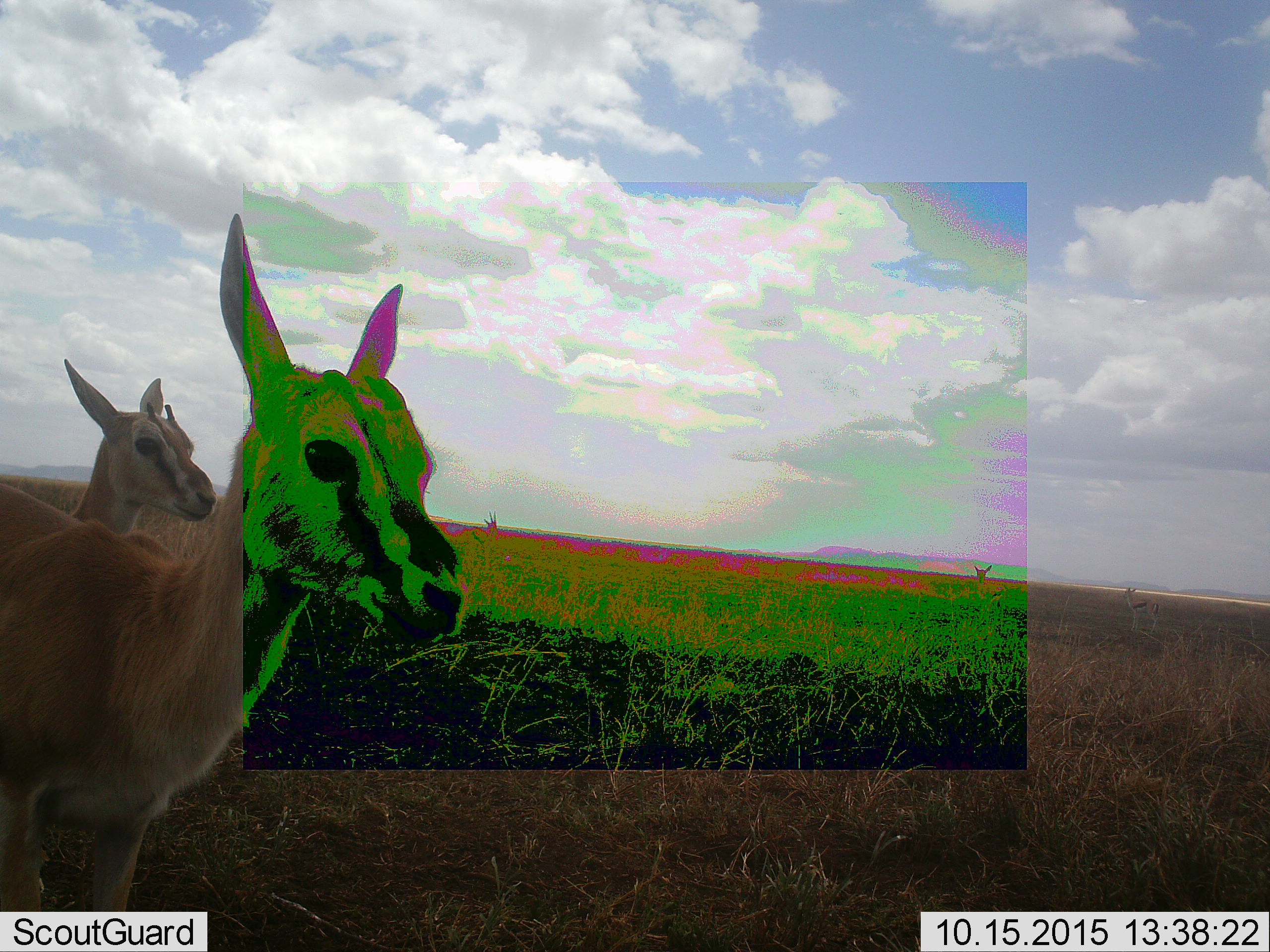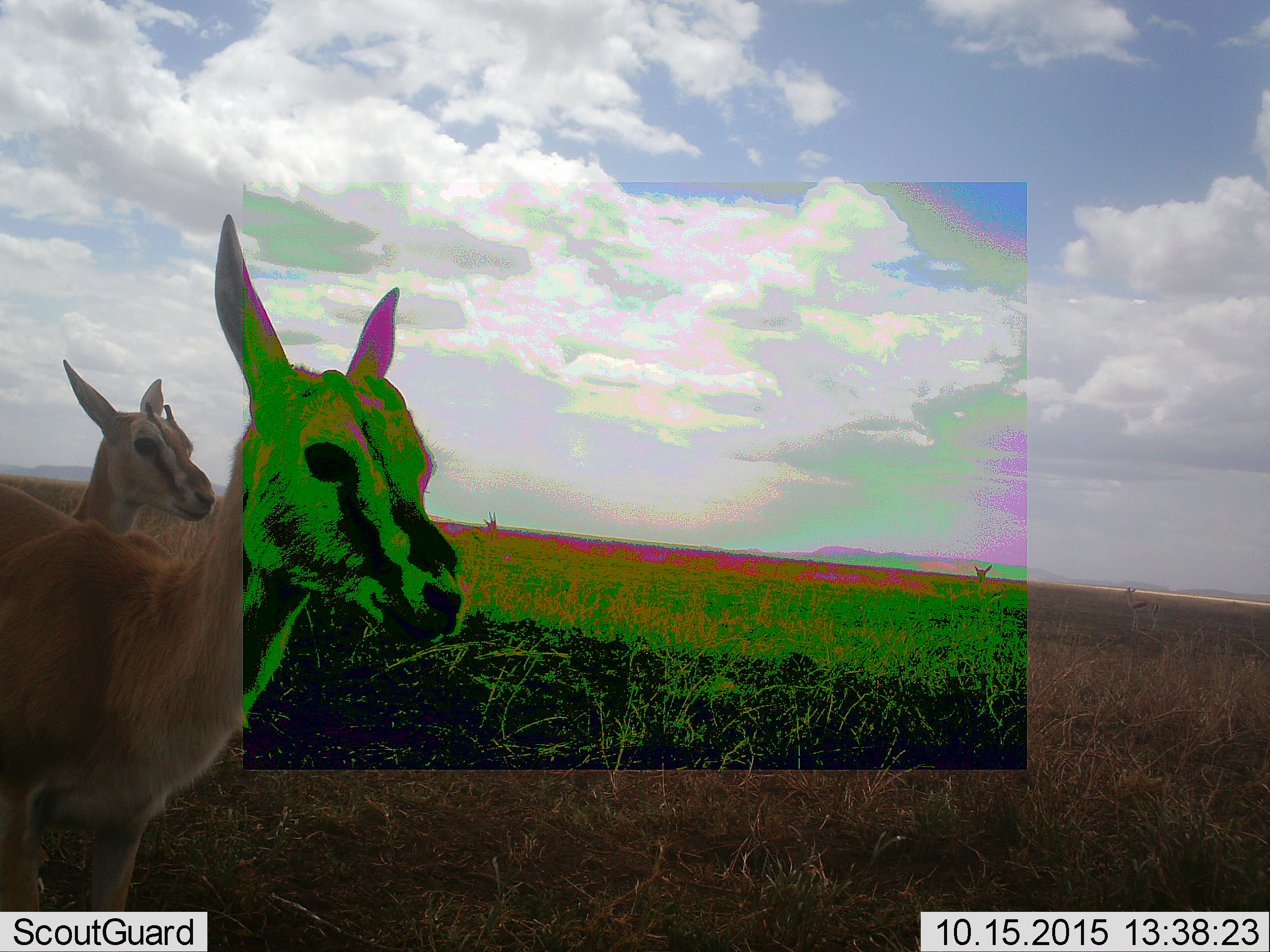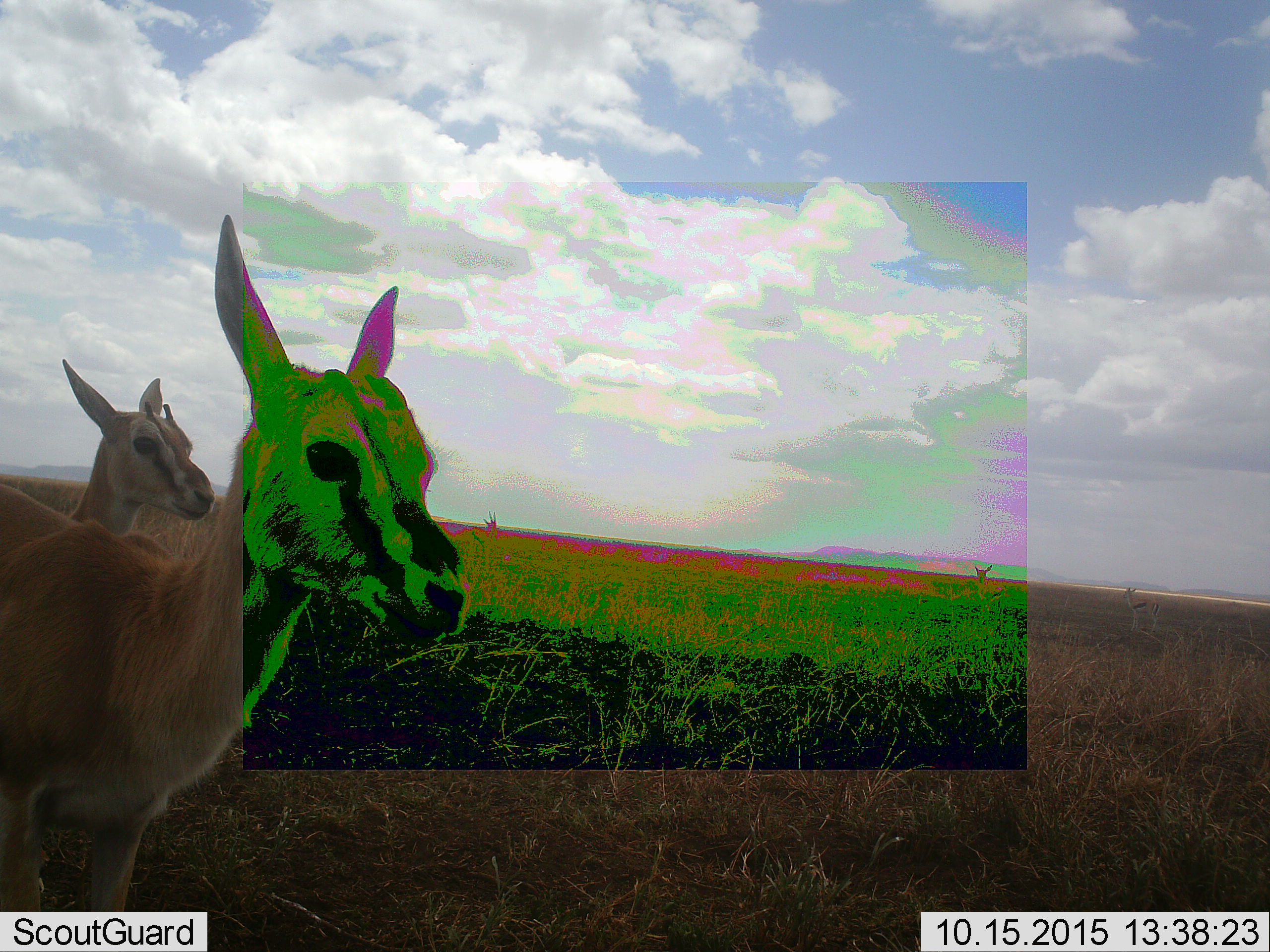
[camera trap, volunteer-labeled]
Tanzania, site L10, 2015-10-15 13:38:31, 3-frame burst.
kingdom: Animalia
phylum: Chordata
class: Mammalia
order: Artiodactyla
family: Bovidae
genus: Eudorcas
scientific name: Eudorcas thomsonii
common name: thomson's gazelle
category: gazellethomsons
Gazellethomsons (thomson's gazelle) (Eudorcas thomsonii), count 5. Behavior (volunteer vote fractions): standing 100%, resting 0%, moving 0%, interacting 0%. Young present (vote fraction): 0%. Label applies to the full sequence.